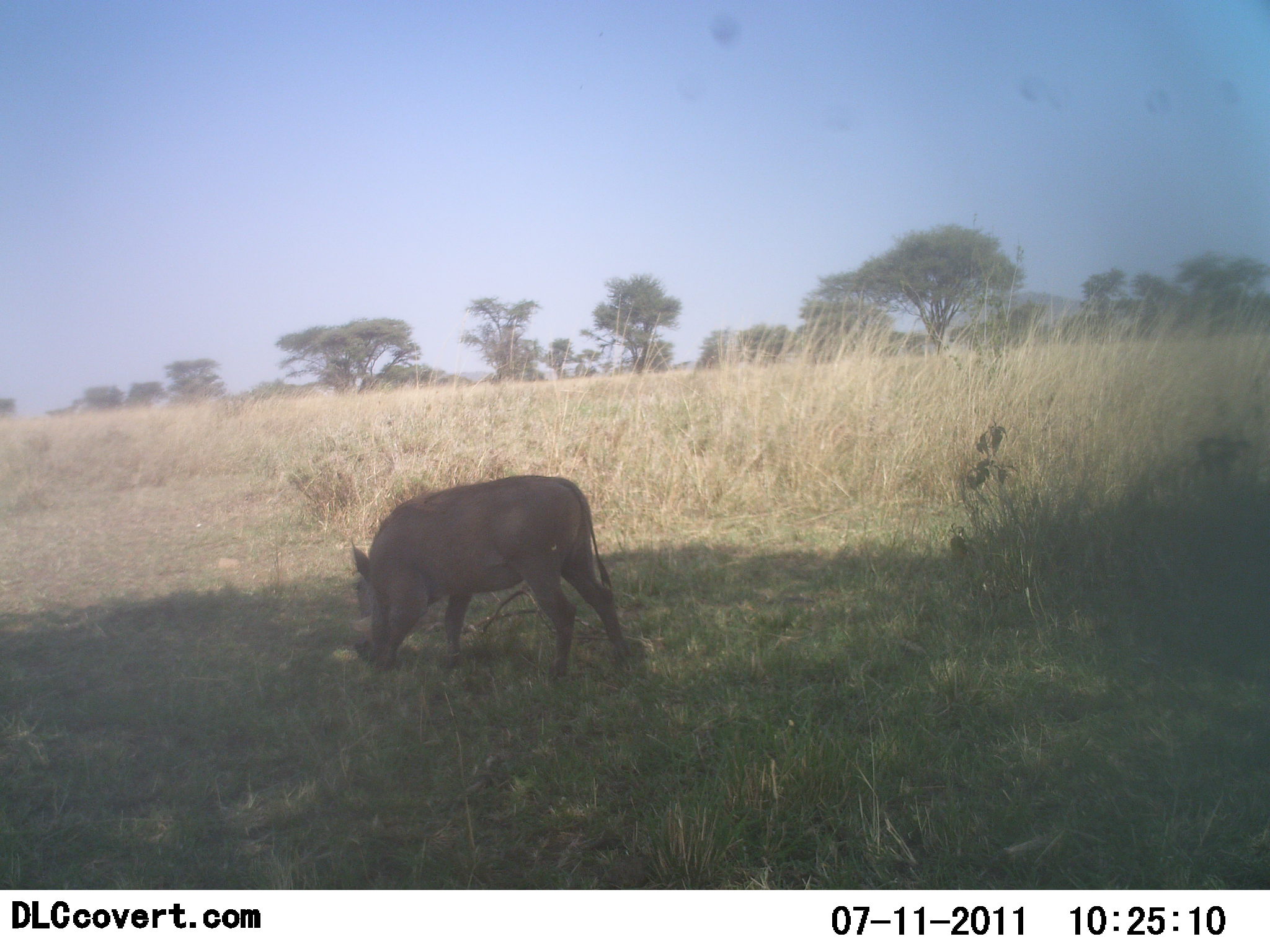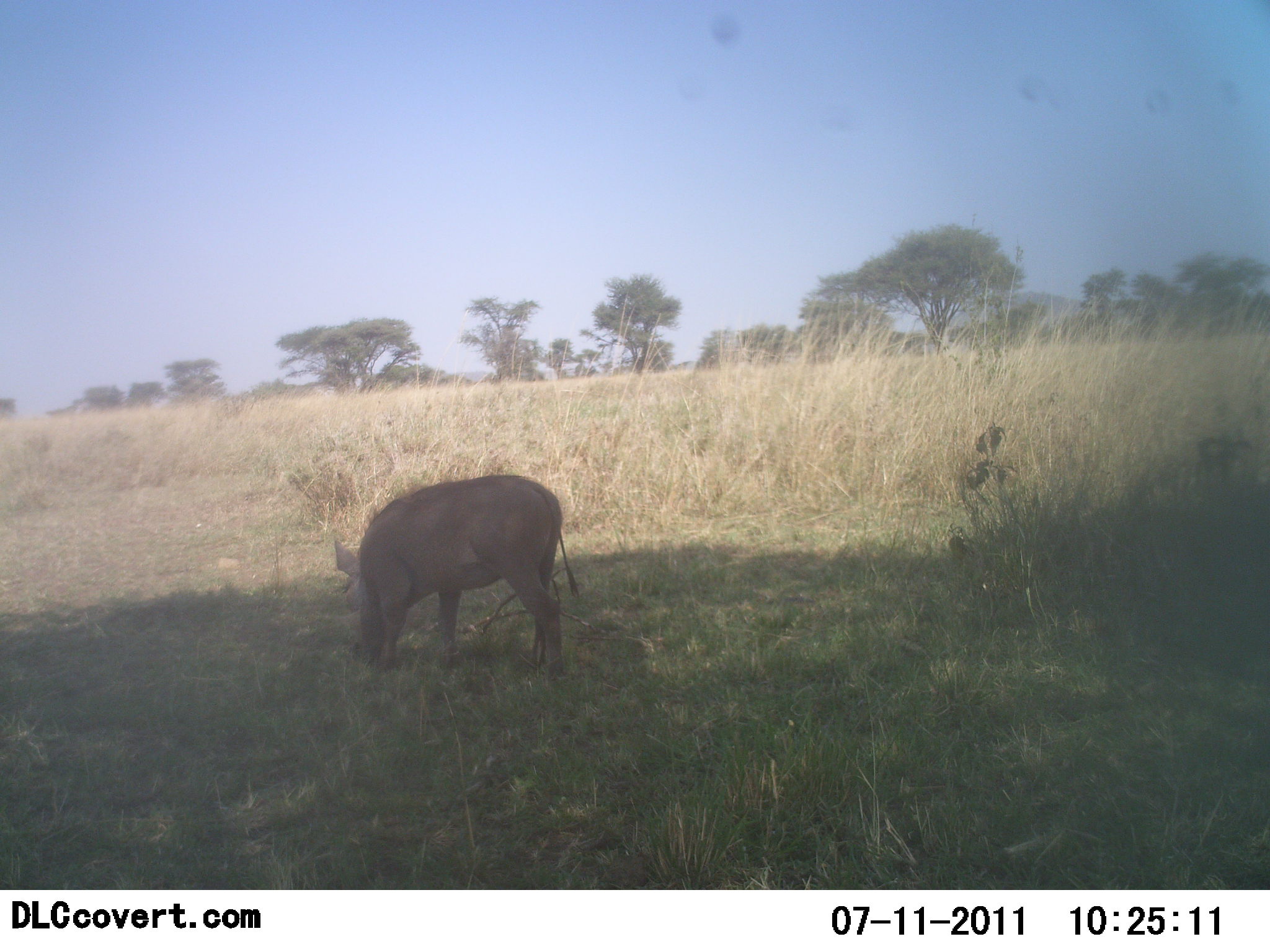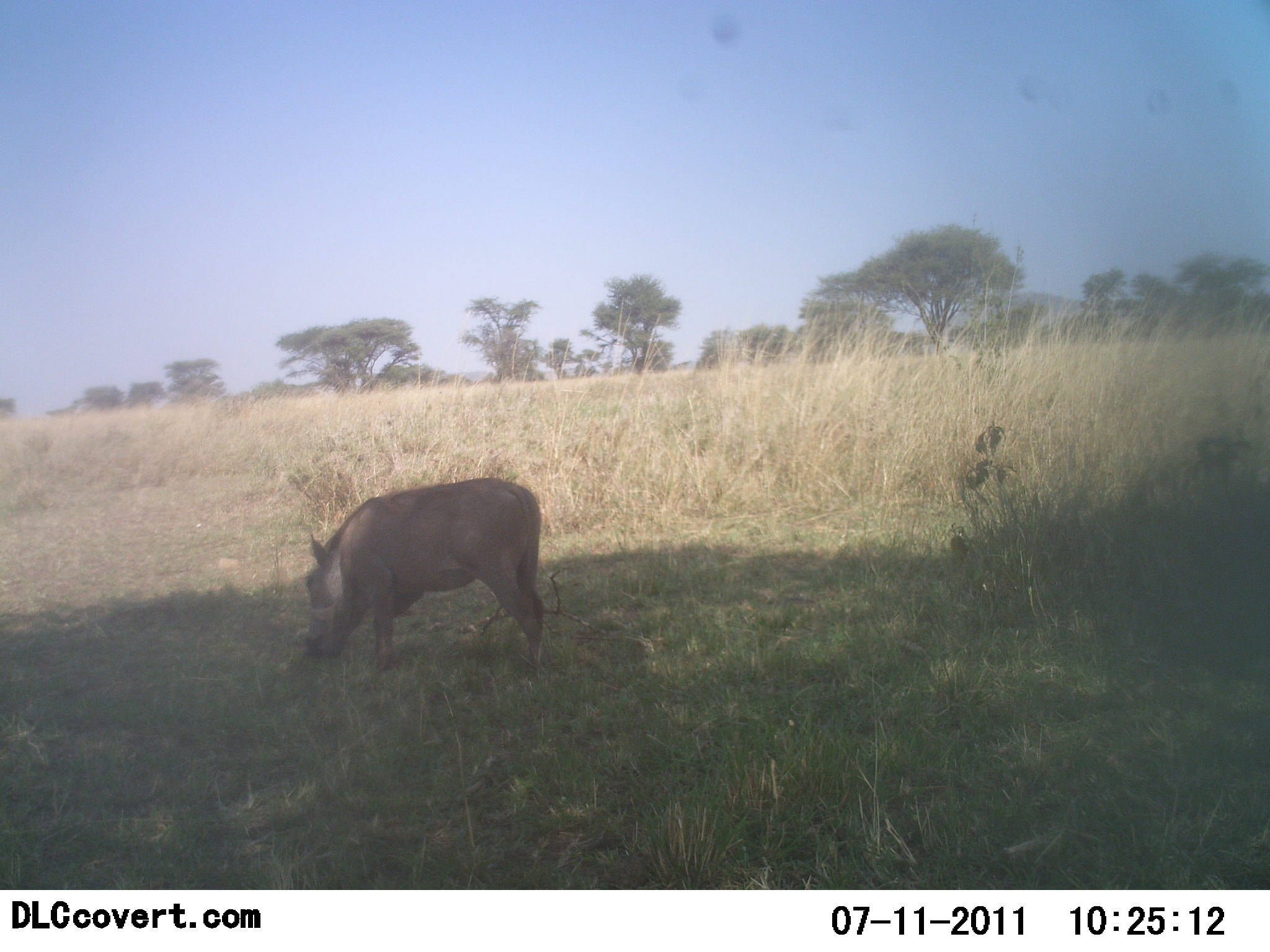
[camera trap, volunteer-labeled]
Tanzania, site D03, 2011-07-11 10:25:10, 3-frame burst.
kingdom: Animalia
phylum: Chordata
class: Mammalia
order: Artiodactyla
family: Suidae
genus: Phacochoerus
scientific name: Phacochoerus africanus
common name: warthog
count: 1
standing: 17%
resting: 0%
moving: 25%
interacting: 0%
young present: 0%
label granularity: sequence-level